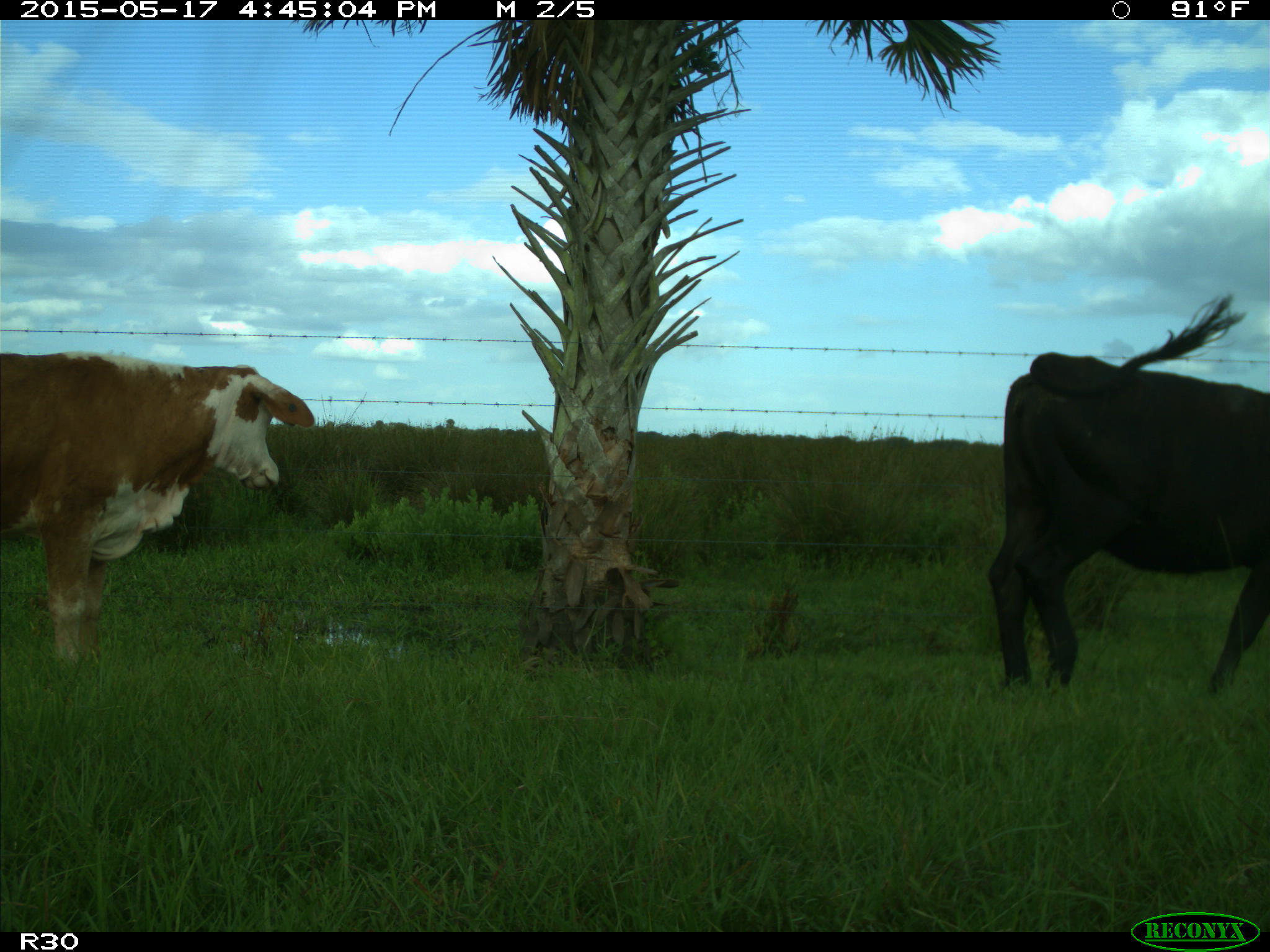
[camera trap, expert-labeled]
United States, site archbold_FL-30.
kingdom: Animalia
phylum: Chordata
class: Mammalia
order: Artiodactyla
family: Bovidae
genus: Bos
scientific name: Bos taurus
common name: domestic cow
Bos taurus (domestic cow).